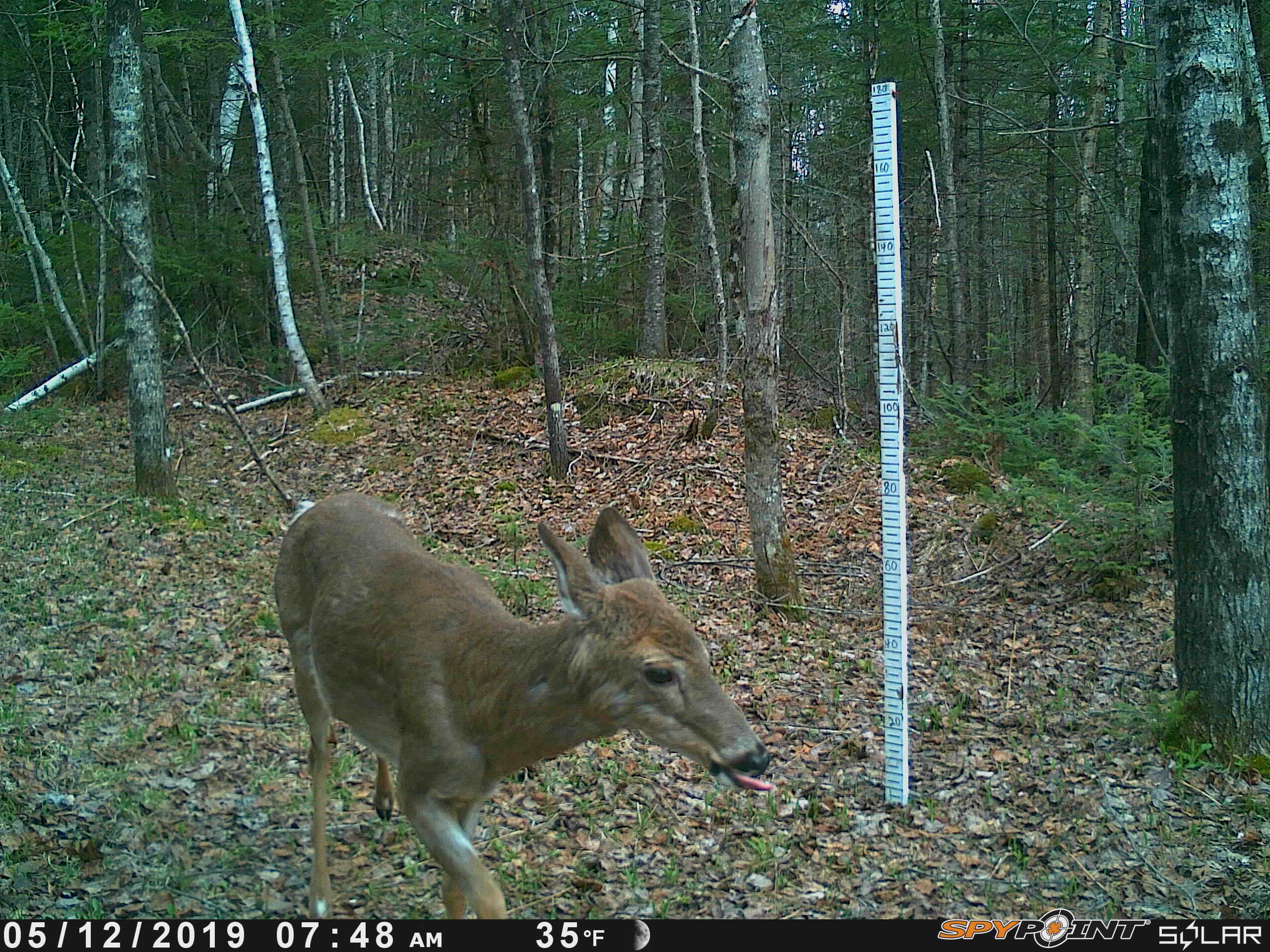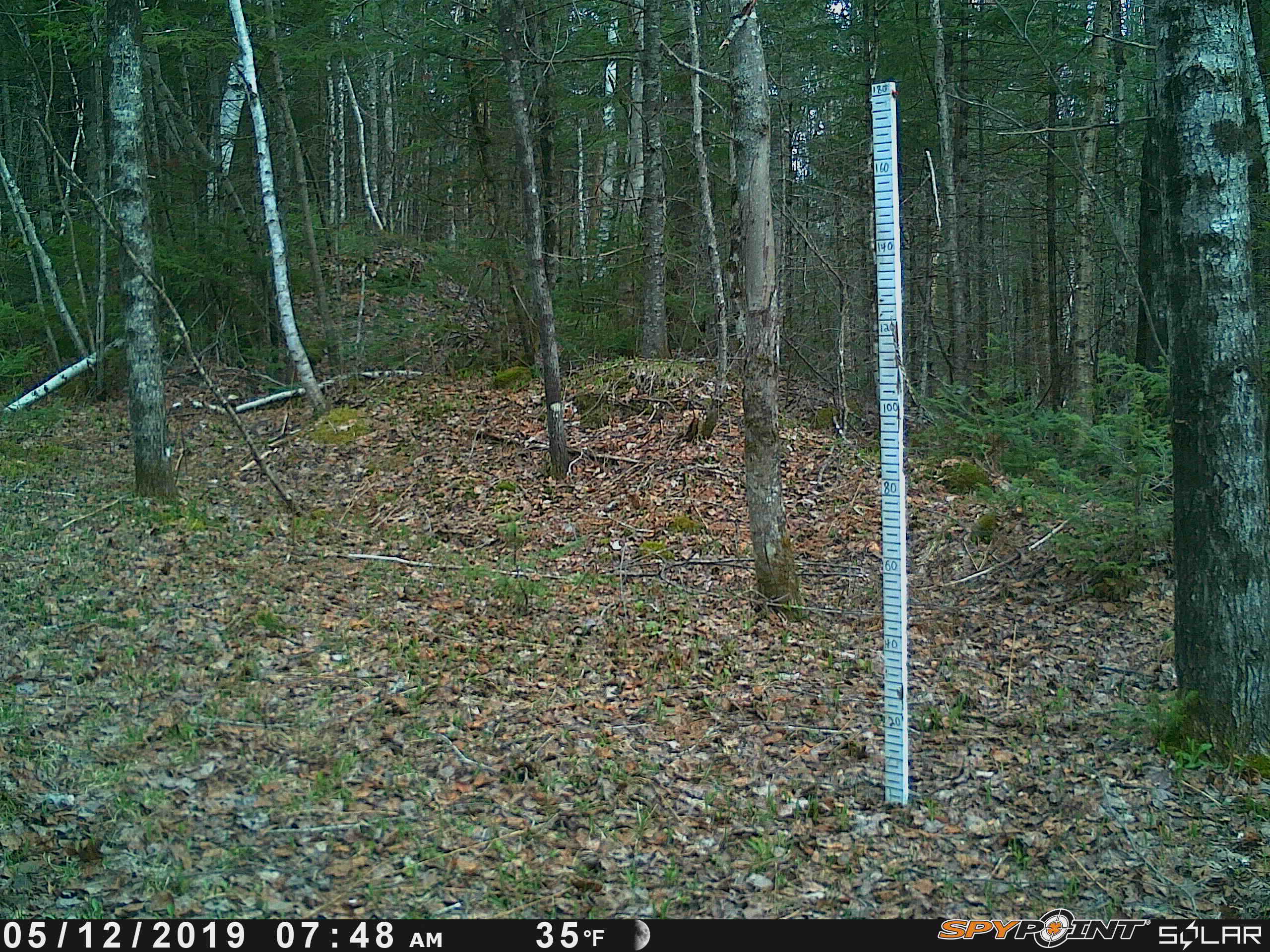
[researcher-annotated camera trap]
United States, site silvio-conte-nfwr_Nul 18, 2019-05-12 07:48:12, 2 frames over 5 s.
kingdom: Animalia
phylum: Chordata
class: Mammalia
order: Artiodactyla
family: Cervidae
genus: Odocoileus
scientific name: Odocoileus virginianus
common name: white-tailed deer